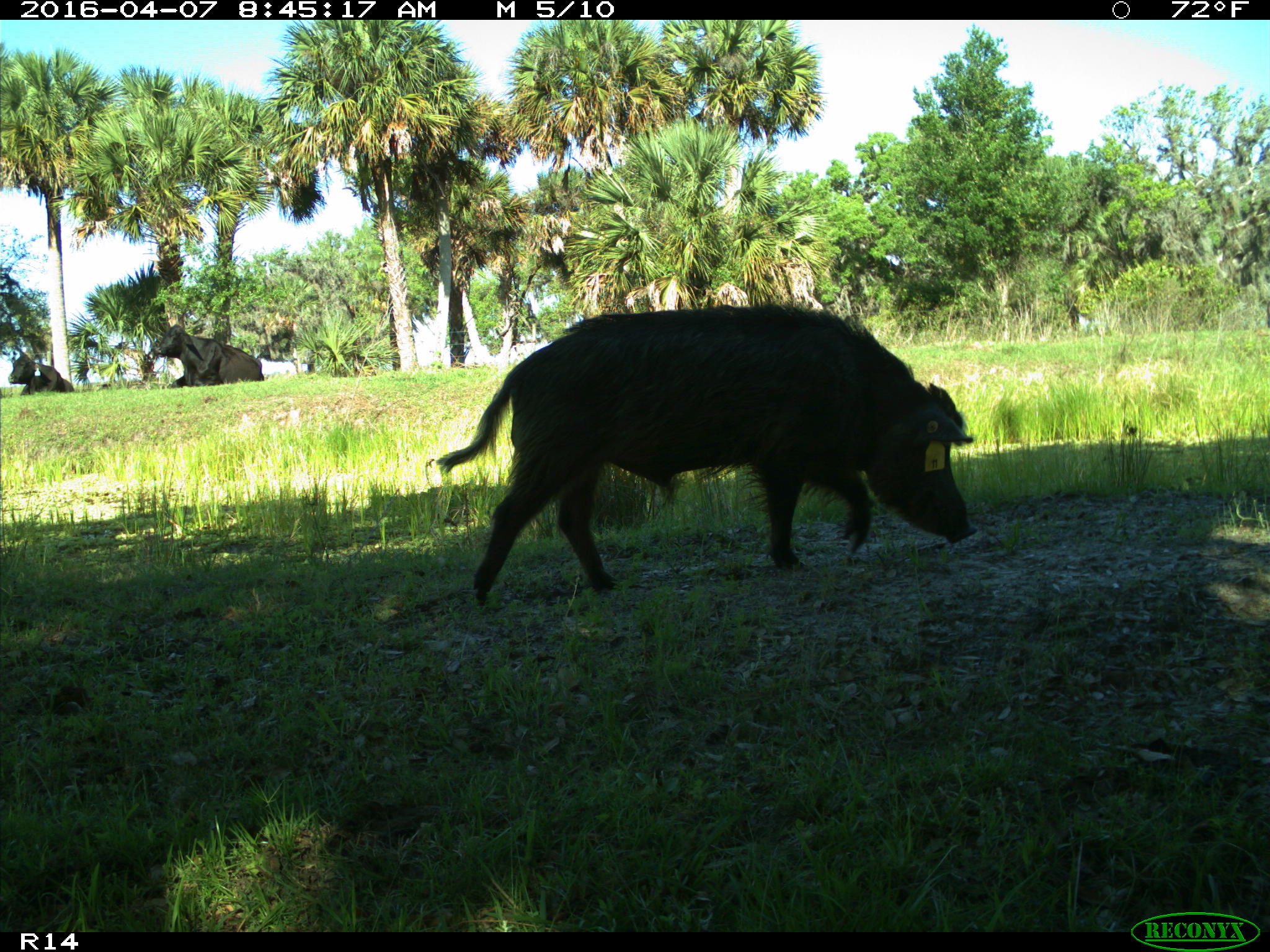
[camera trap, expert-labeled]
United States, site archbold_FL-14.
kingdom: Animalia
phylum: Chordata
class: Mammalia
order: Artiodactyla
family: Suidae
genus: Sus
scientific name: Sus scrofa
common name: wild boar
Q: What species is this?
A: Sus scrofa (wild boar).